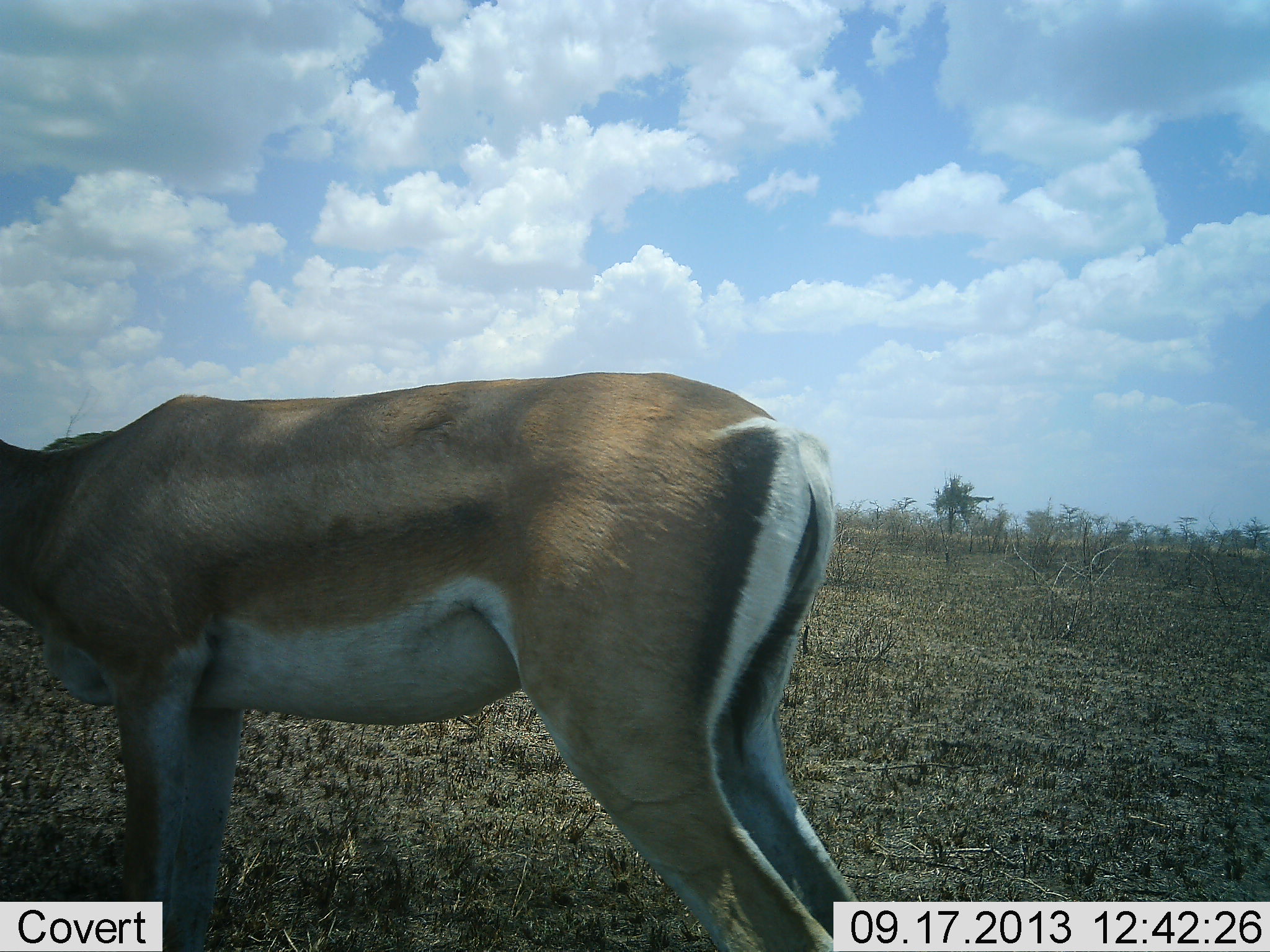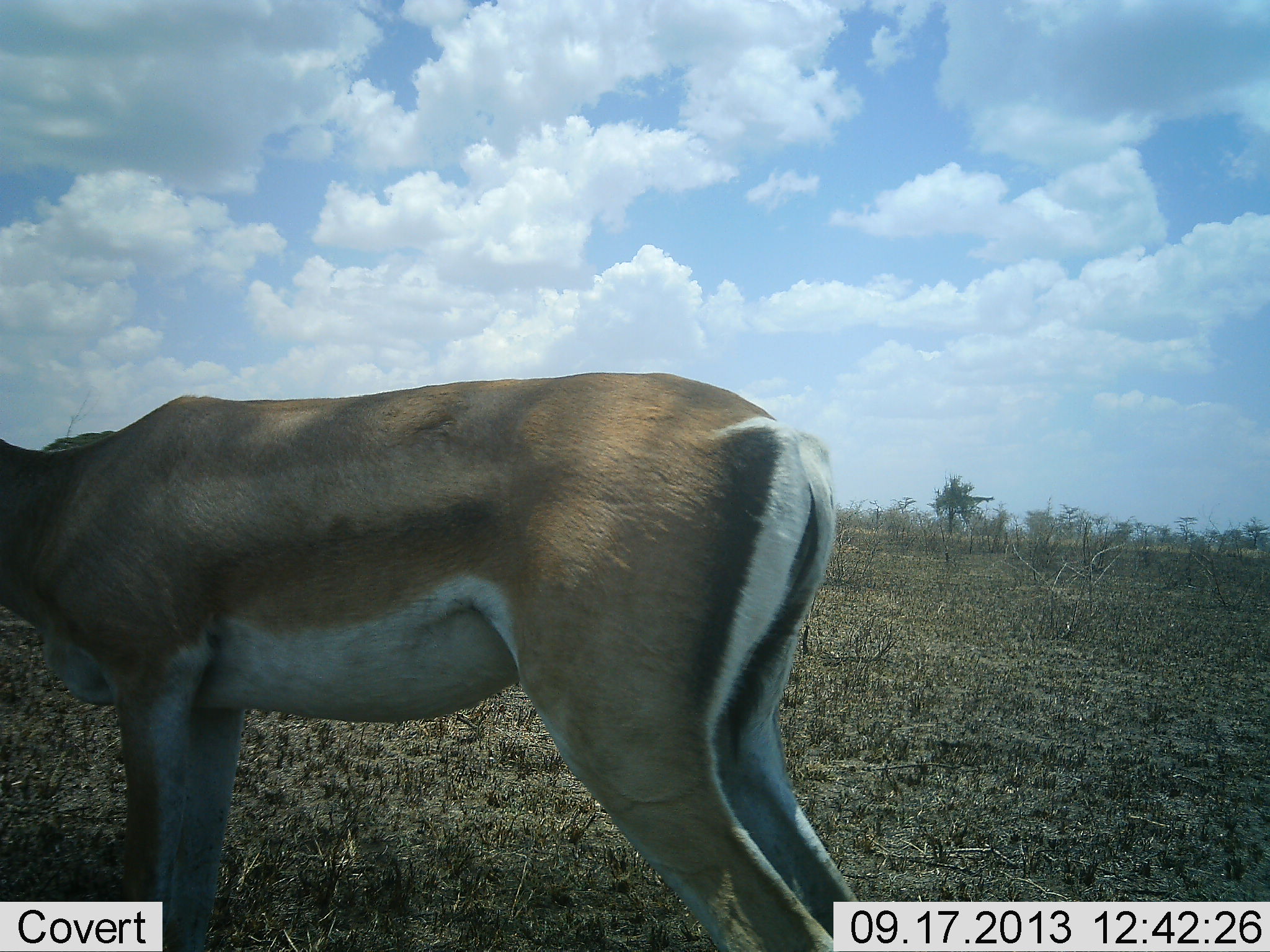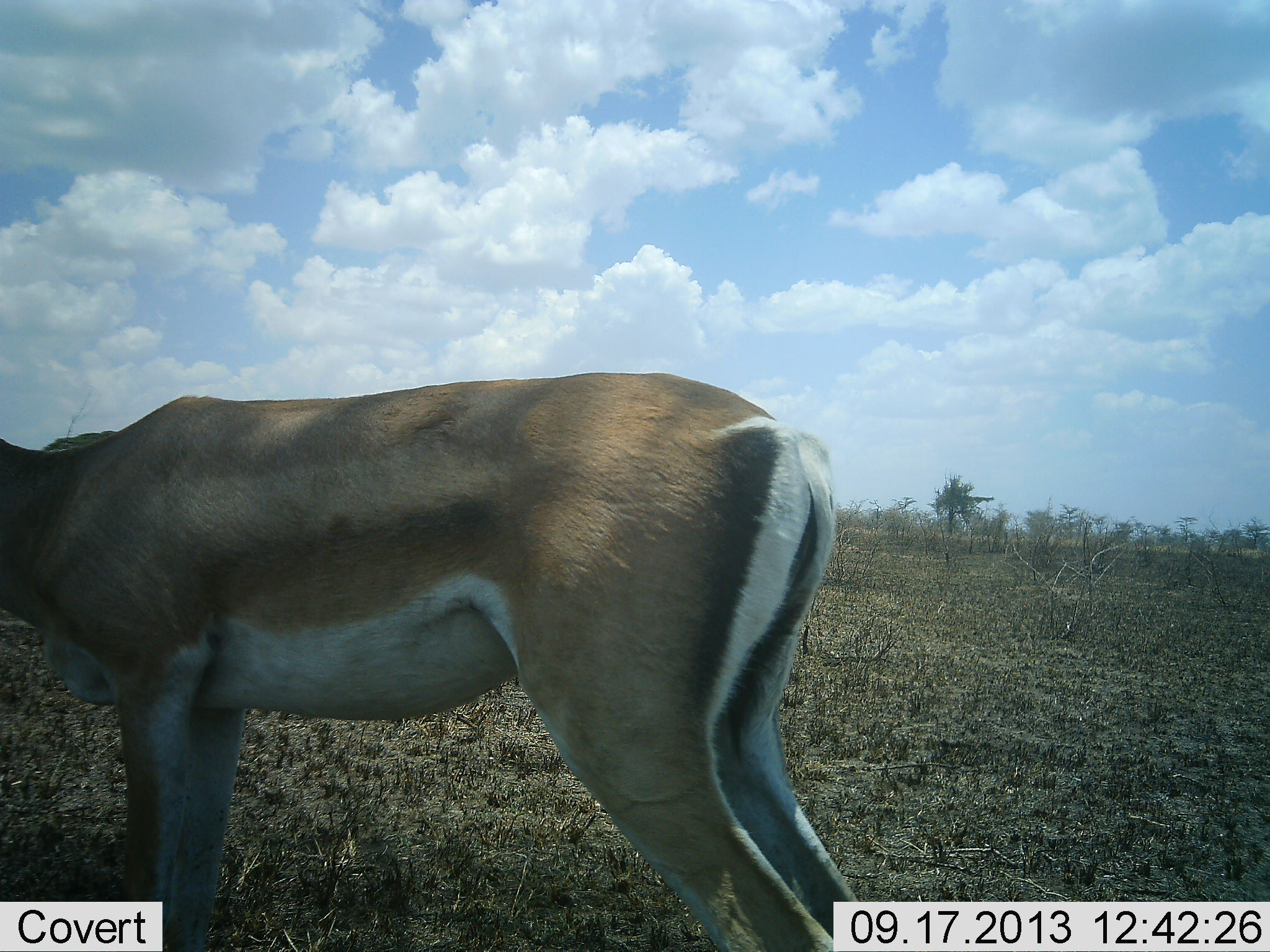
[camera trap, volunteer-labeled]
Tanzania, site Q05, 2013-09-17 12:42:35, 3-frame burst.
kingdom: Animalia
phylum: Chordata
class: Mammalia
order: Artiodactyla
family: Bovidae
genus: Nanger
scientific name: Nanger granti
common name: grant's gazelle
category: gazellegrants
Gazellegrants (grant's gazelle) (Nanger granti), count 1. Behavior (volunteer vote fractions): standing 95%, resting 5%, moving 0%, interacting 0%. Young present (vote fraction): 0%. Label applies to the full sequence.